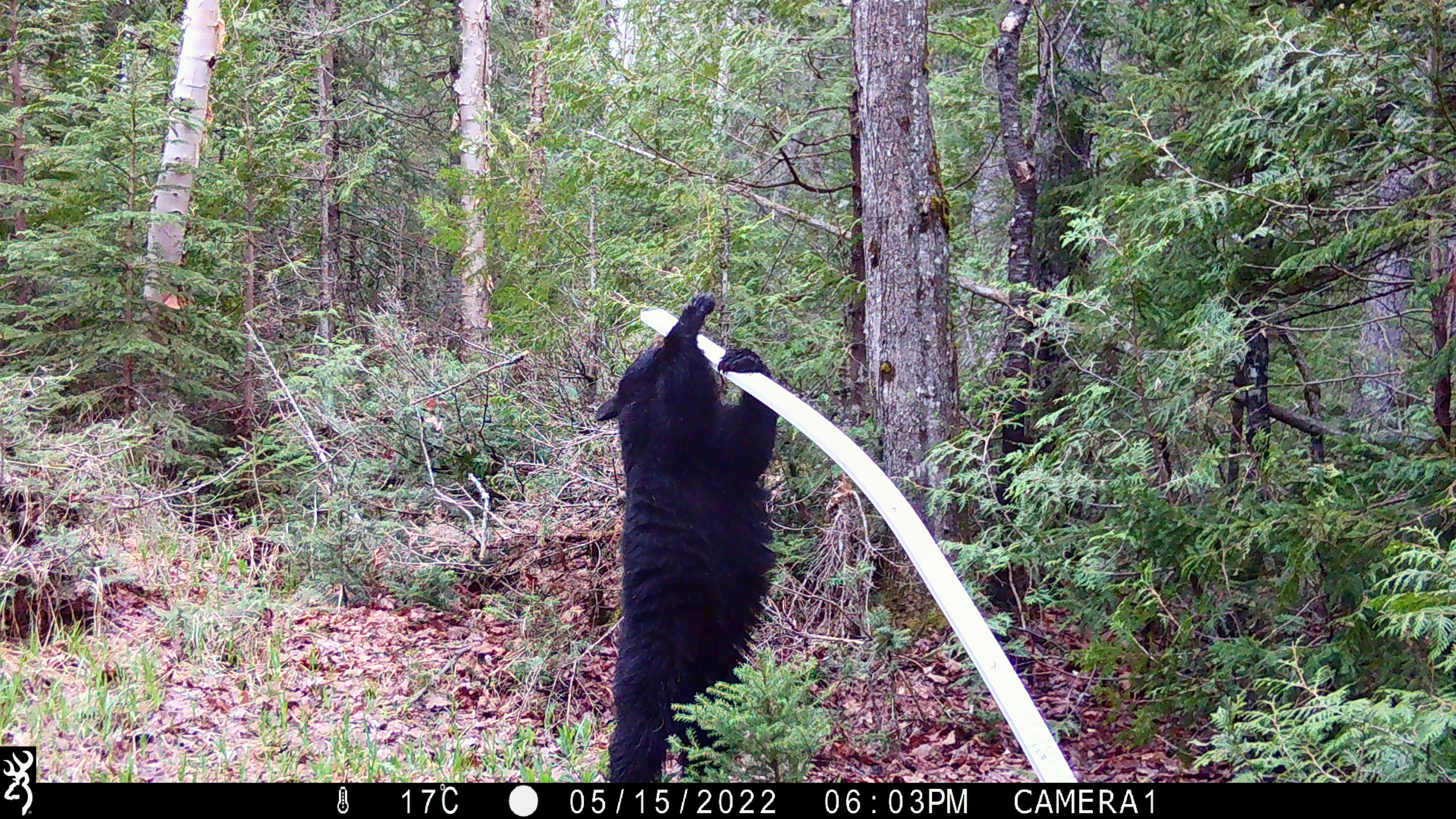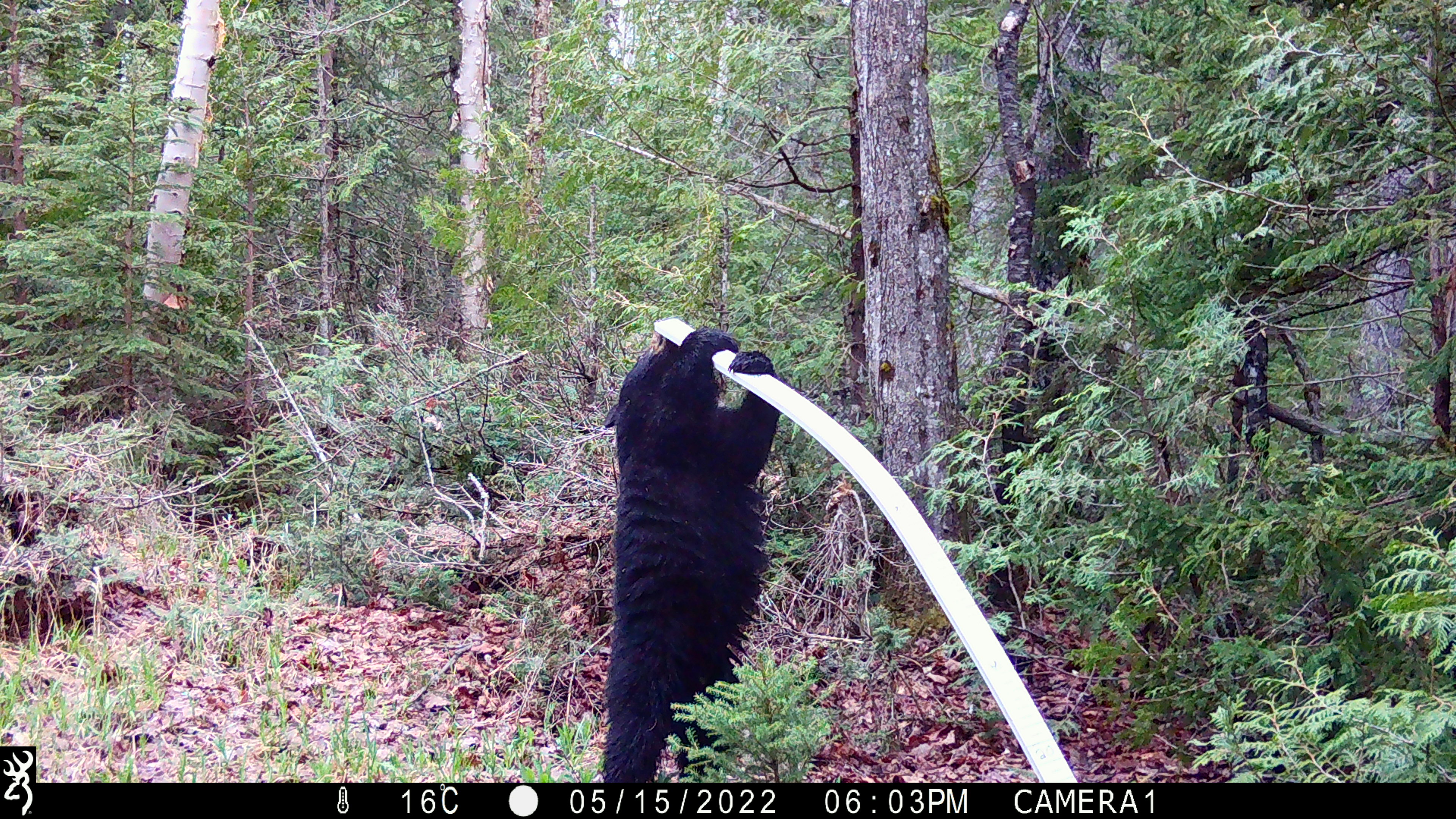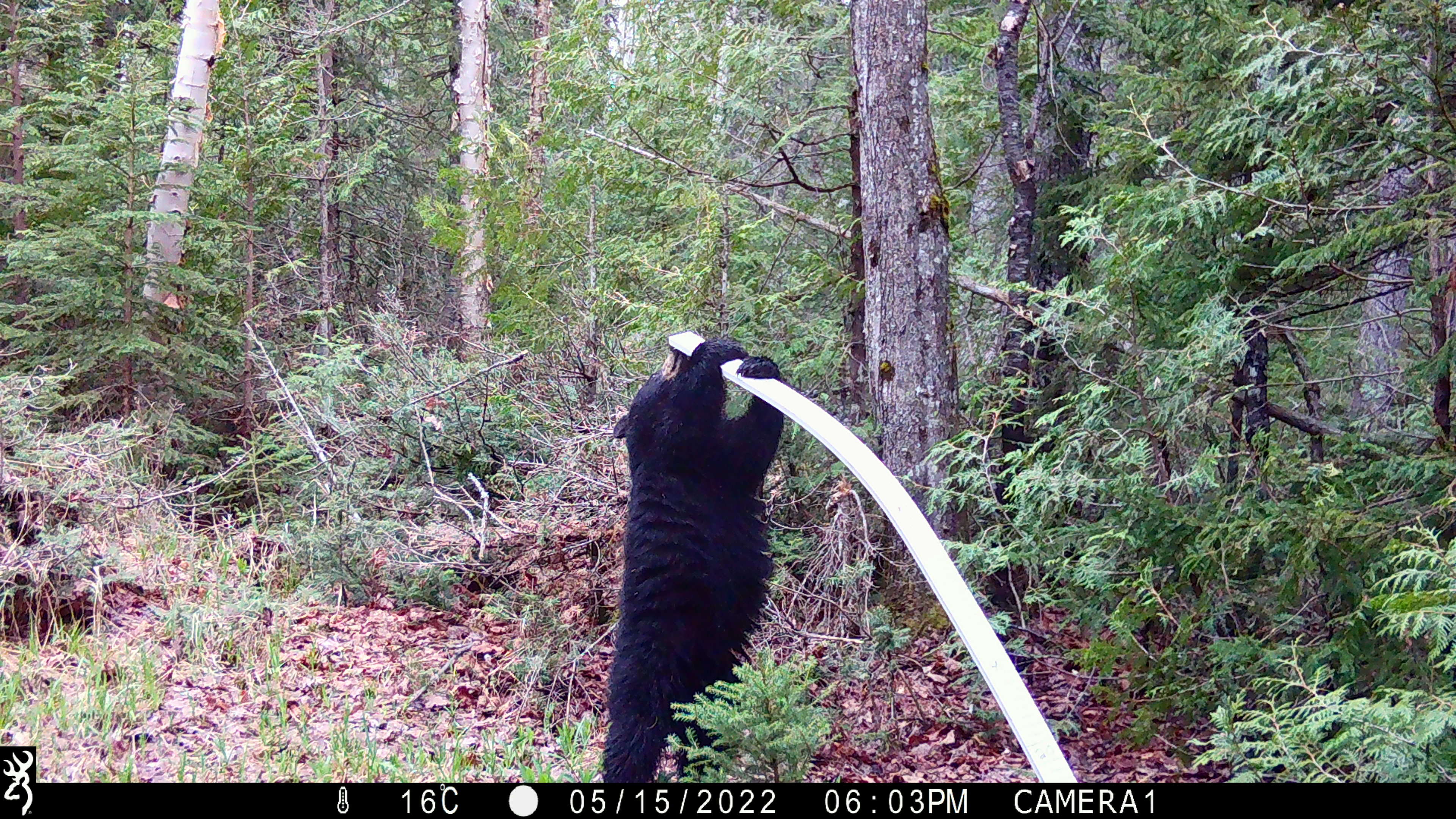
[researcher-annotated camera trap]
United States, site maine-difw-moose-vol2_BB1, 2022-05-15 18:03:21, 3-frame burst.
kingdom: Animalia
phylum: Chordata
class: Mammalia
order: Carnivora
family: Ursidae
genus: Ursus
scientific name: Ursus americanus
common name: black bear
Black bear (Ursus americanus).